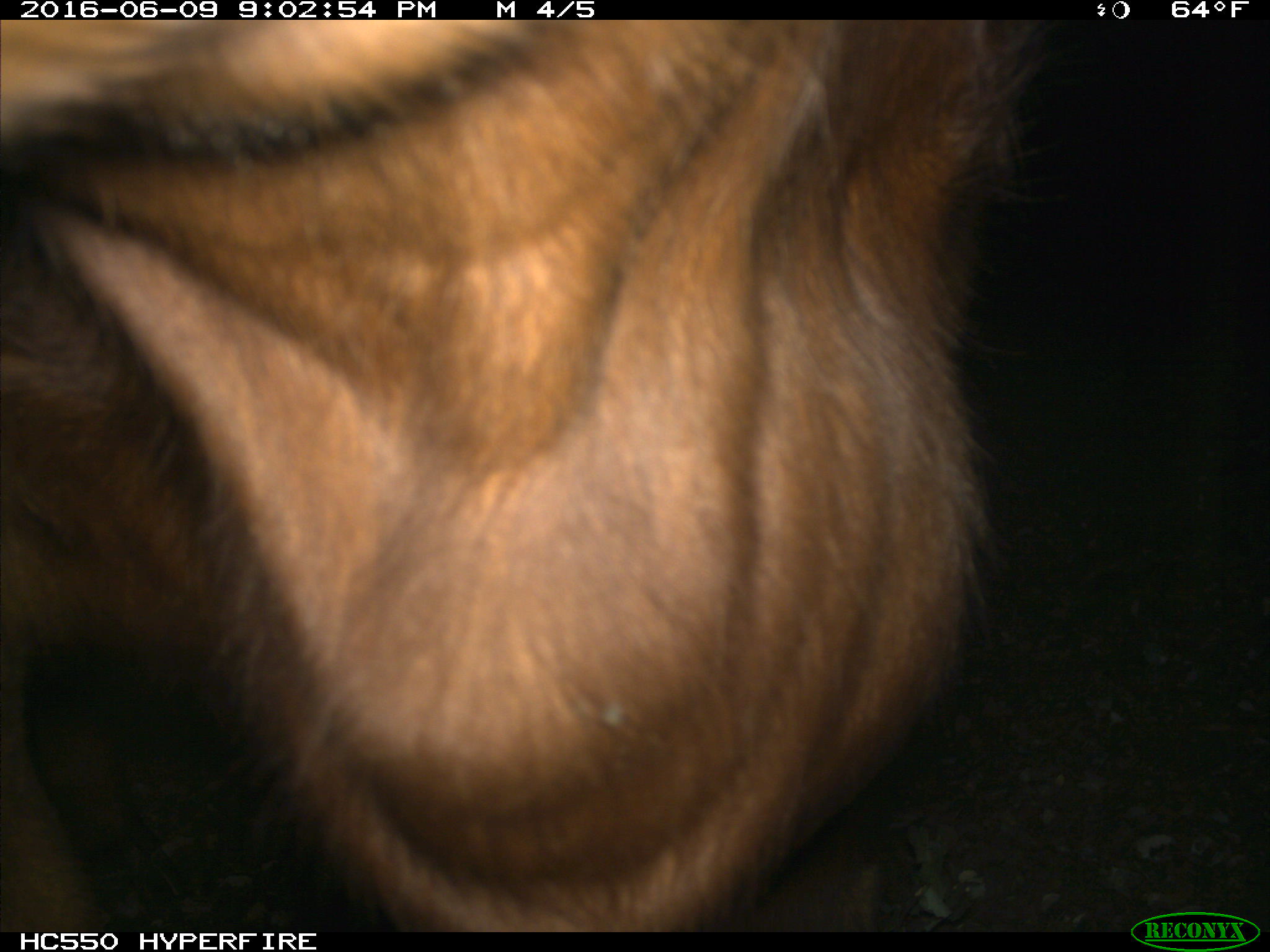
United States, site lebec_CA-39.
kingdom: Animalia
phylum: Chordata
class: Mammalia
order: Artiodactyla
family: Bovidae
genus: Bos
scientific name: Bos taurus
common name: domestic cow